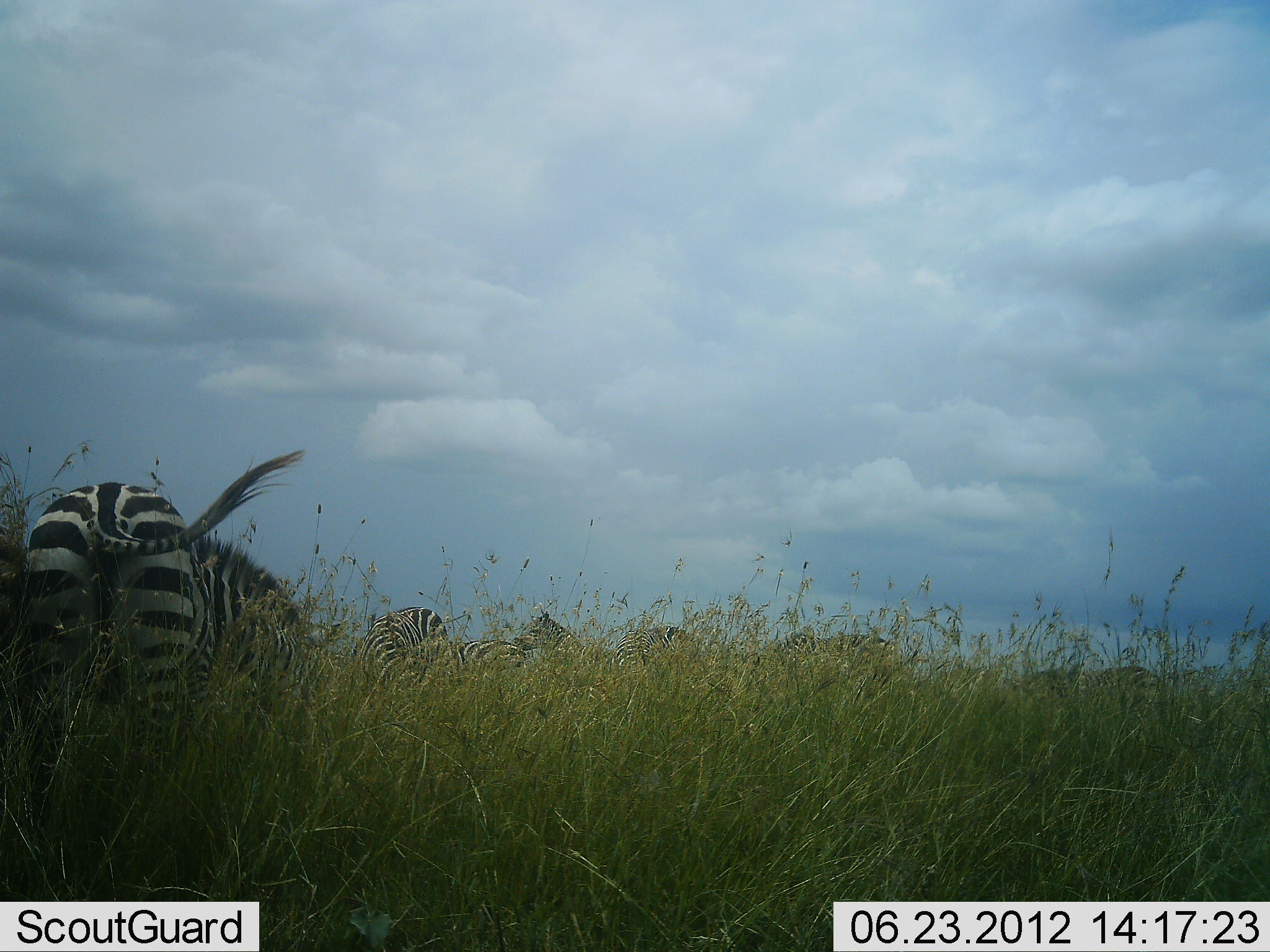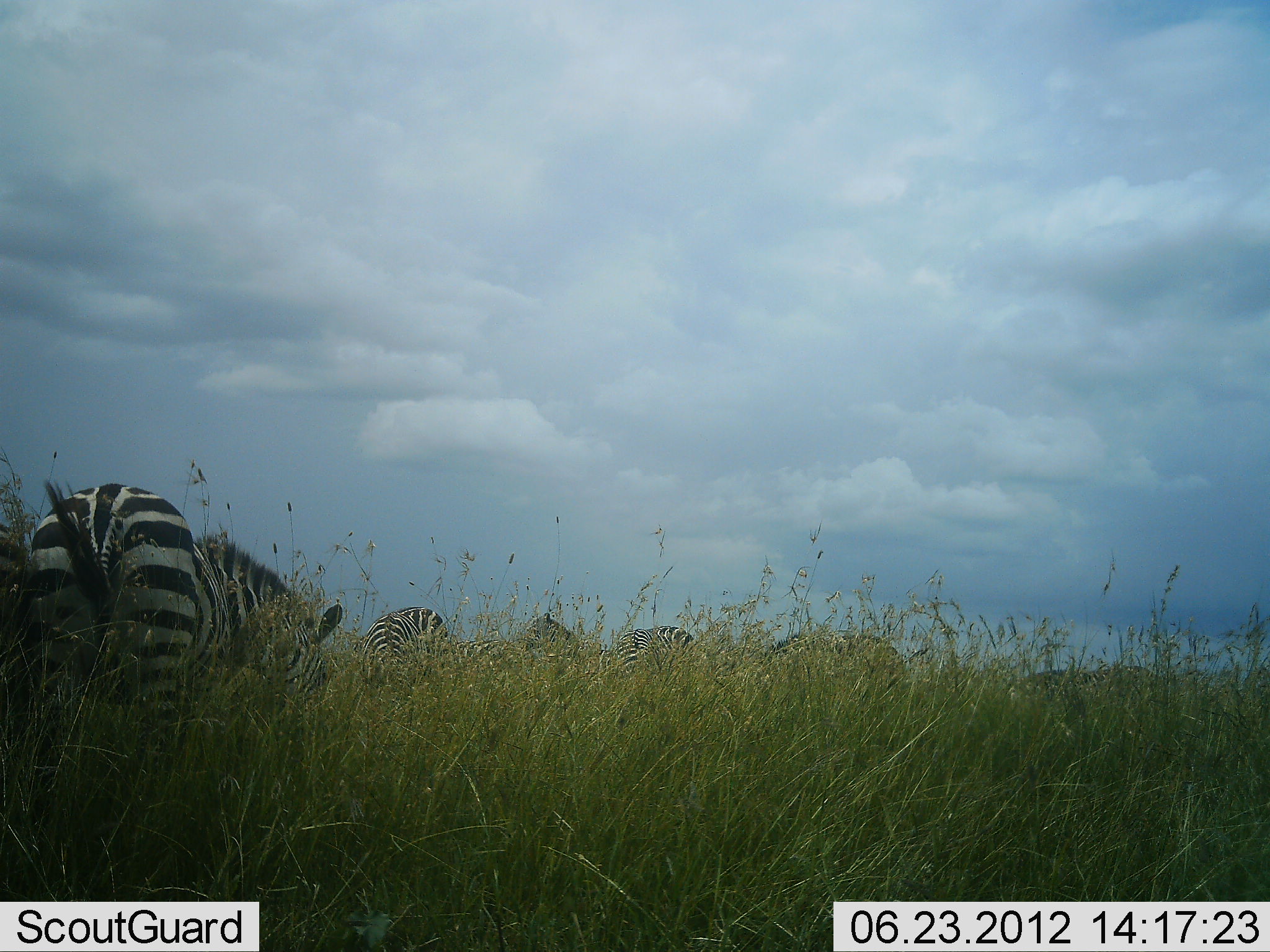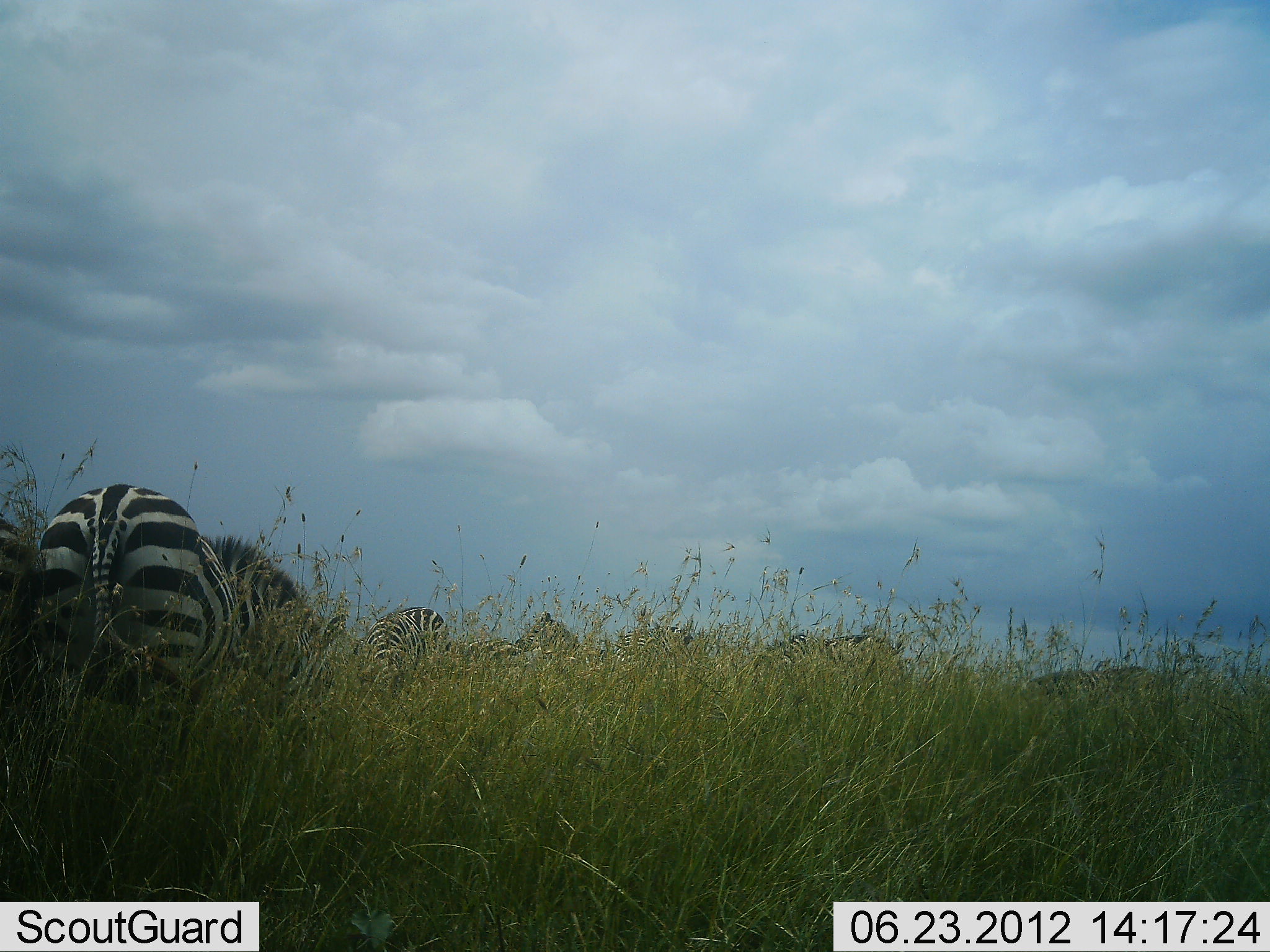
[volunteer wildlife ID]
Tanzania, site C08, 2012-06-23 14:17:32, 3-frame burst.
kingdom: Animalia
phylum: Chordata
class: Mammalia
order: Perissodactyla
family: Equidae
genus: Equus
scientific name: Equus quagga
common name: plains zebra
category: zebra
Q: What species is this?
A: Zebra (plains zebra) (Equus quagga).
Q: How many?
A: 6.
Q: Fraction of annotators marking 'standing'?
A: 30%.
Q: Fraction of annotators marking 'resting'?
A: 0%.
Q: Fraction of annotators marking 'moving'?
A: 10%.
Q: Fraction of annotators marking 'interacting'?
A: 0%.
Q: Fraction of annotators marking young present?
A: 0%.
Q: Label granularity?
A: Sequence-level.